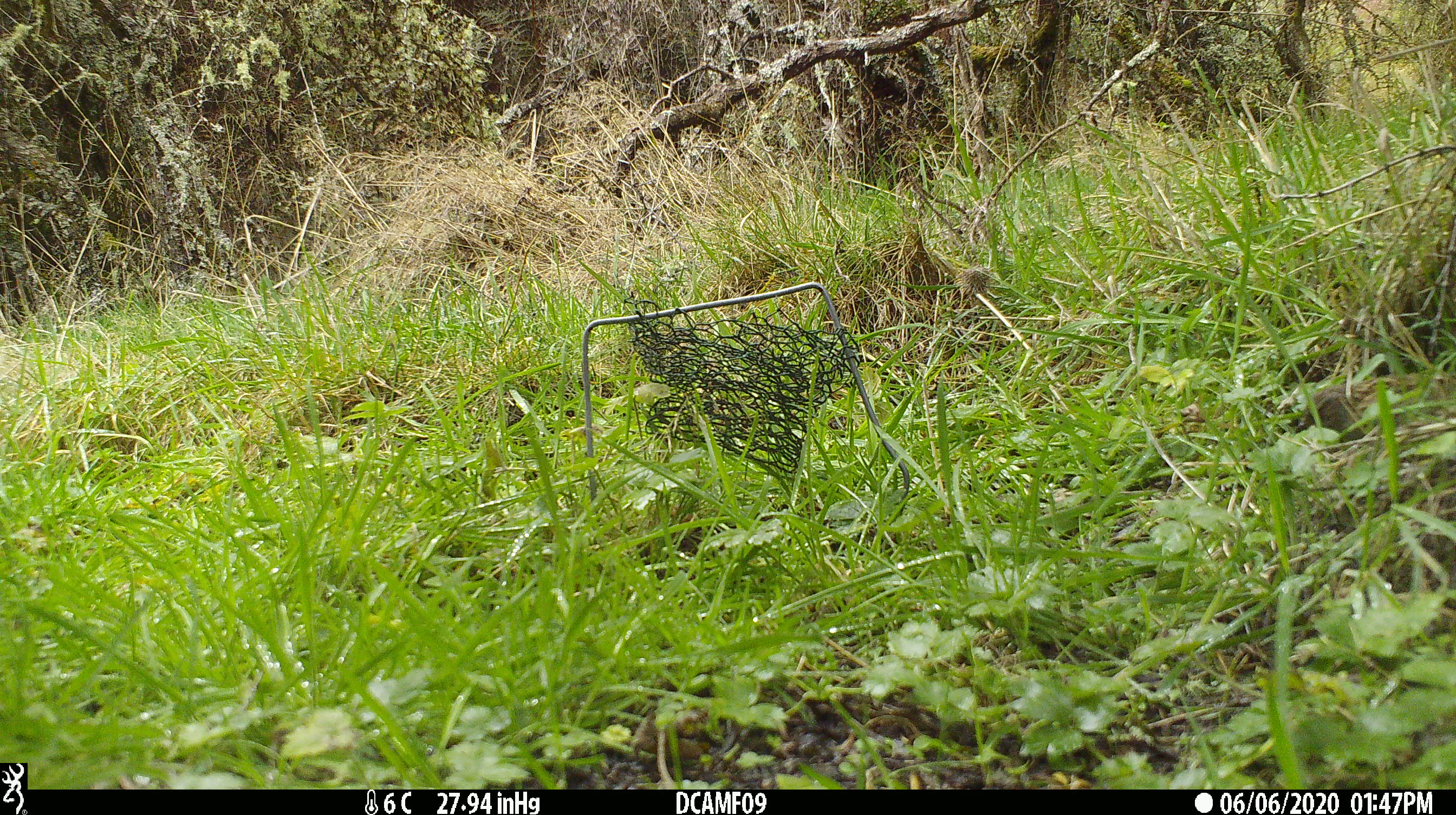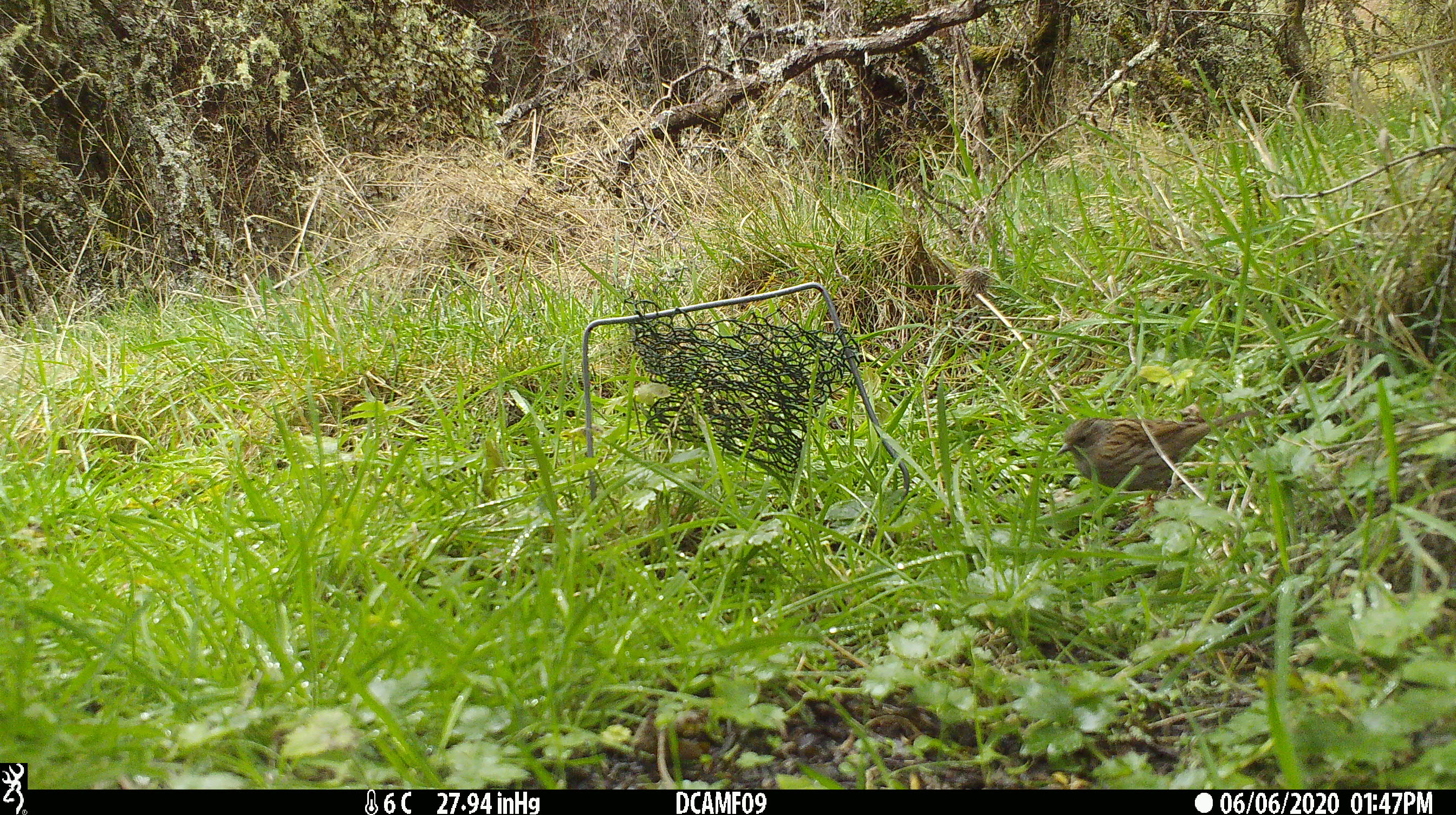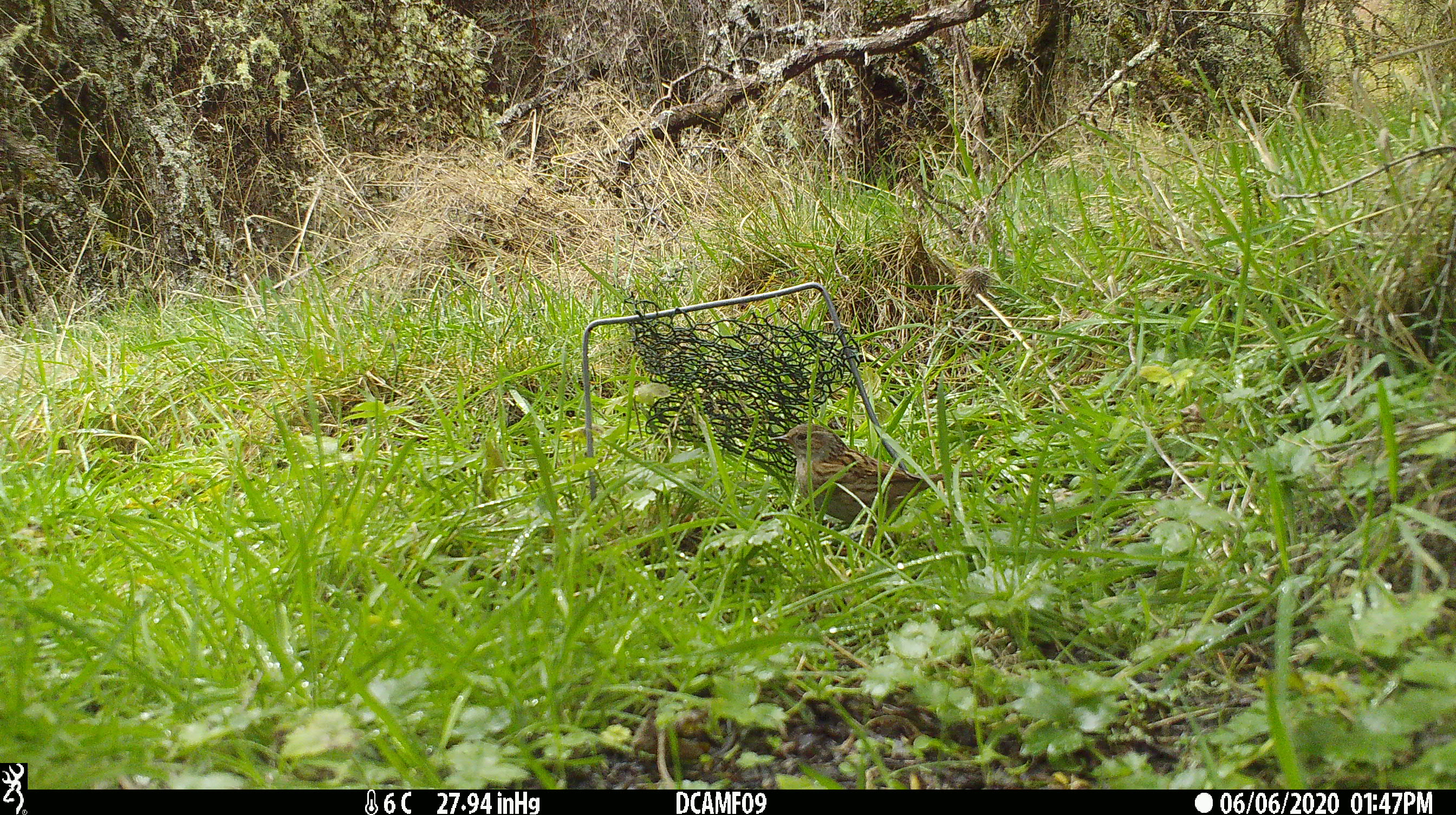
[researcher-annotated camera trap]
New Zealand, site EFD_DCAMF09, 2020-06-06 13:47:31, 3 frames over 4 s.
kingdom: Animalia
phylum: Chordata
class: Aves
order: Passeriformes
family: Prunellidae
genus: Prunella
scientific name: Prunella modularis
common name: dunnock